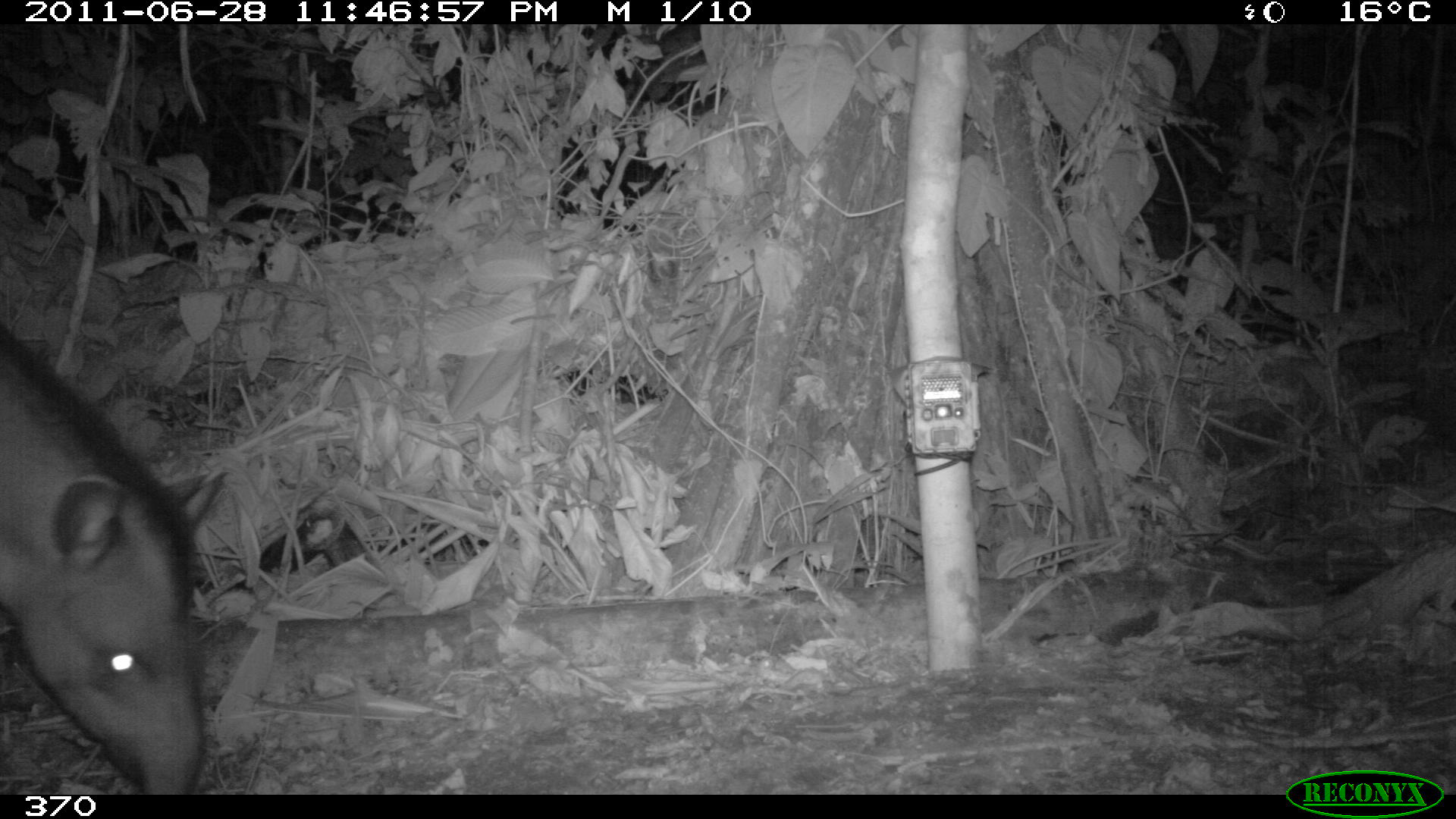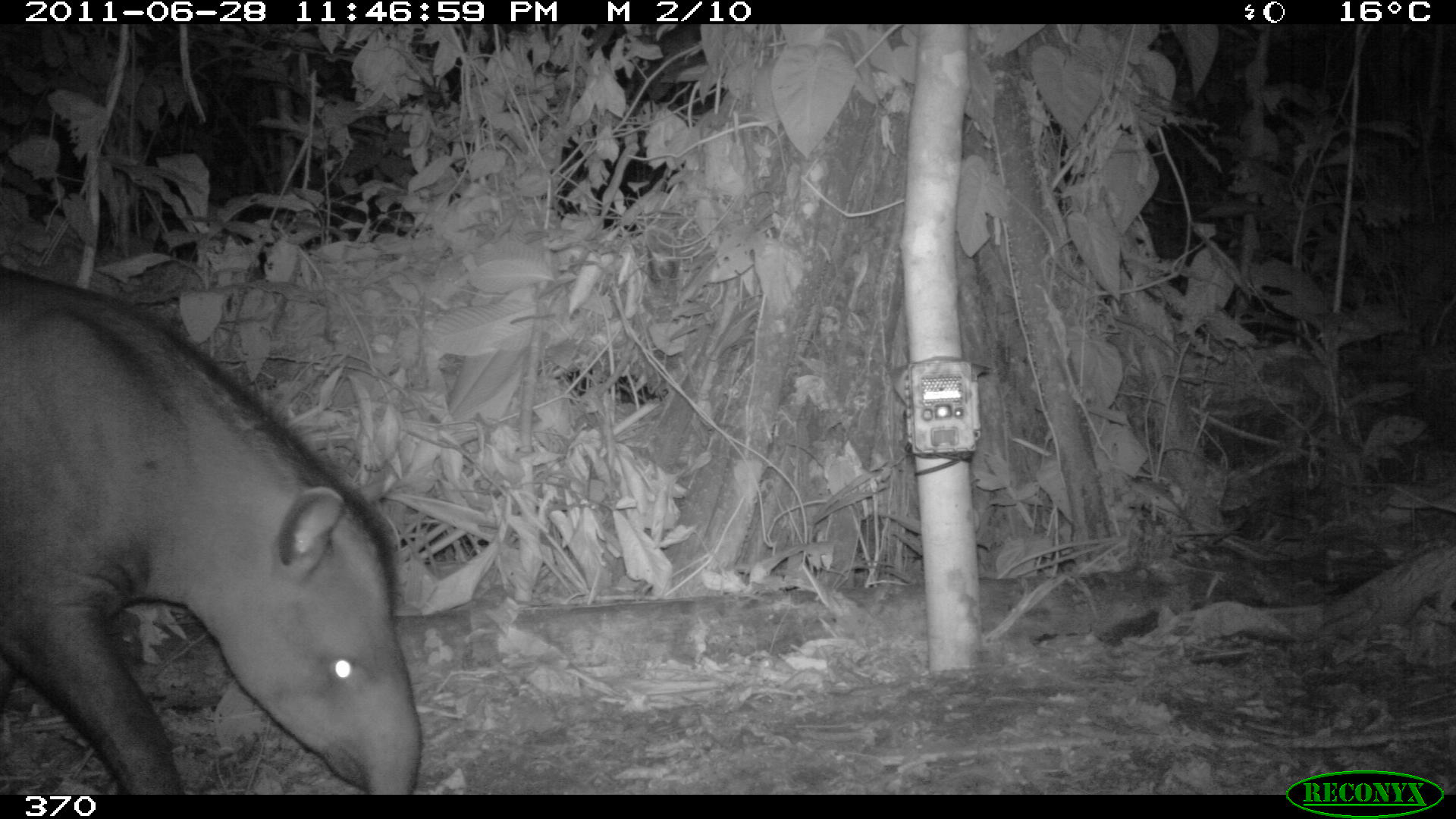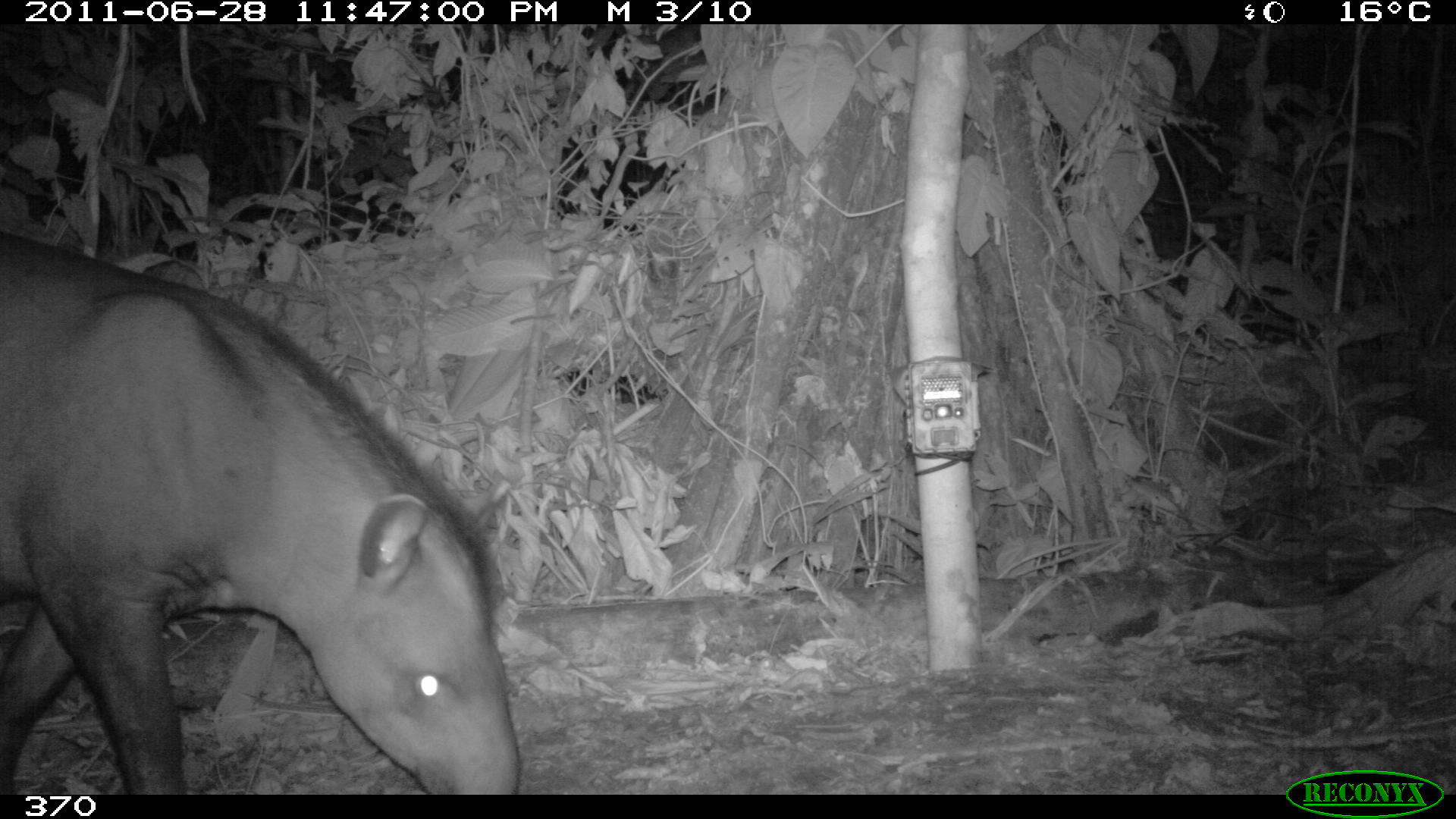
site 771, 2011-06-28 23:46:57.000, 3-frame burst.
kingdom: Animalia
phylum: Chordata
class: Mammalia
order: Perissodactyla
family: Tapiridae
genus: Tapirus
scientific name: Tapirus terrestris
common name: south american tapir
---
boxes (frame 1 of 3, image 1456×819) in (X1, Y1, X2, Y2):
tapirus terrestris: (1, 313, 209, 793)